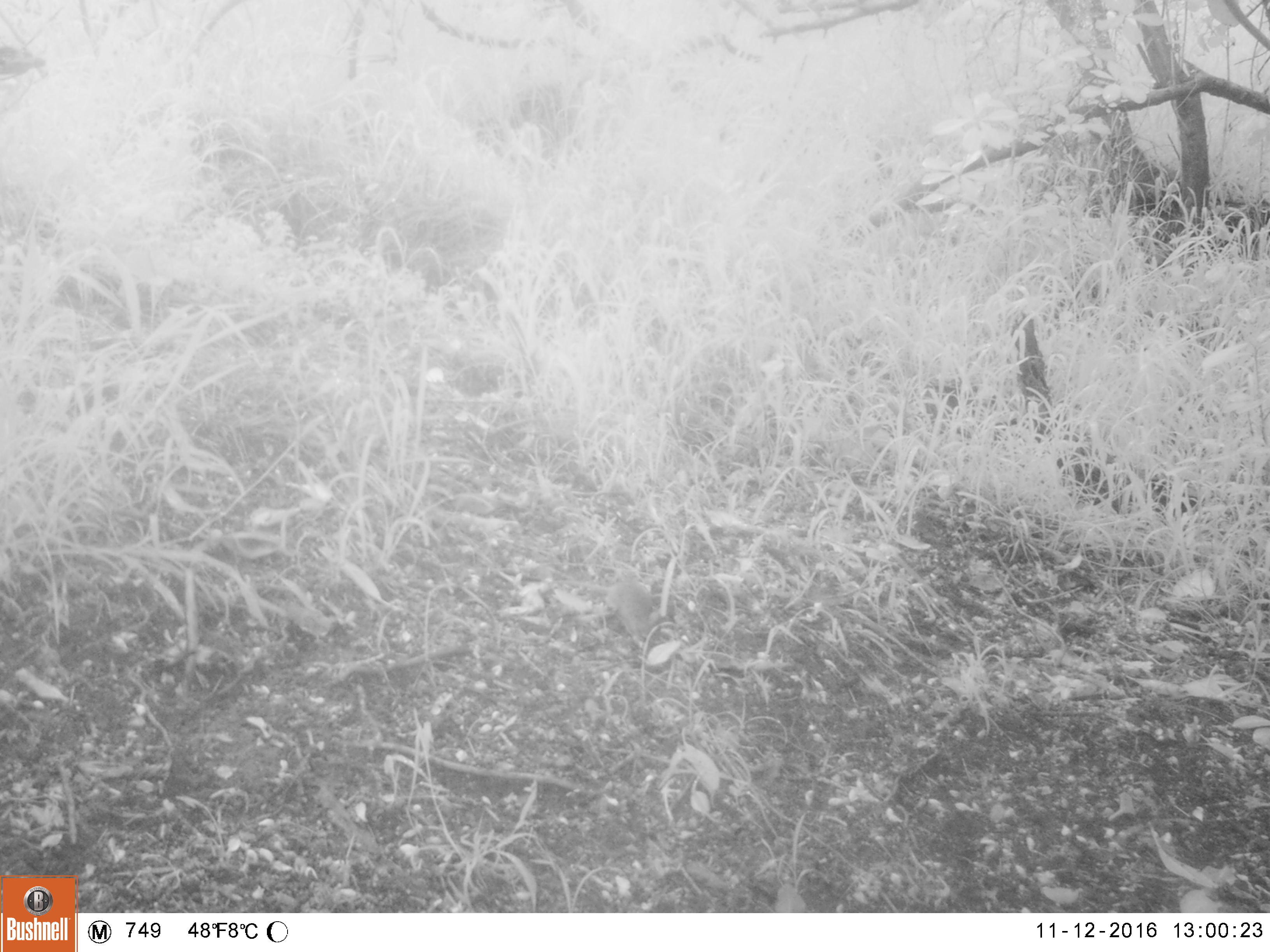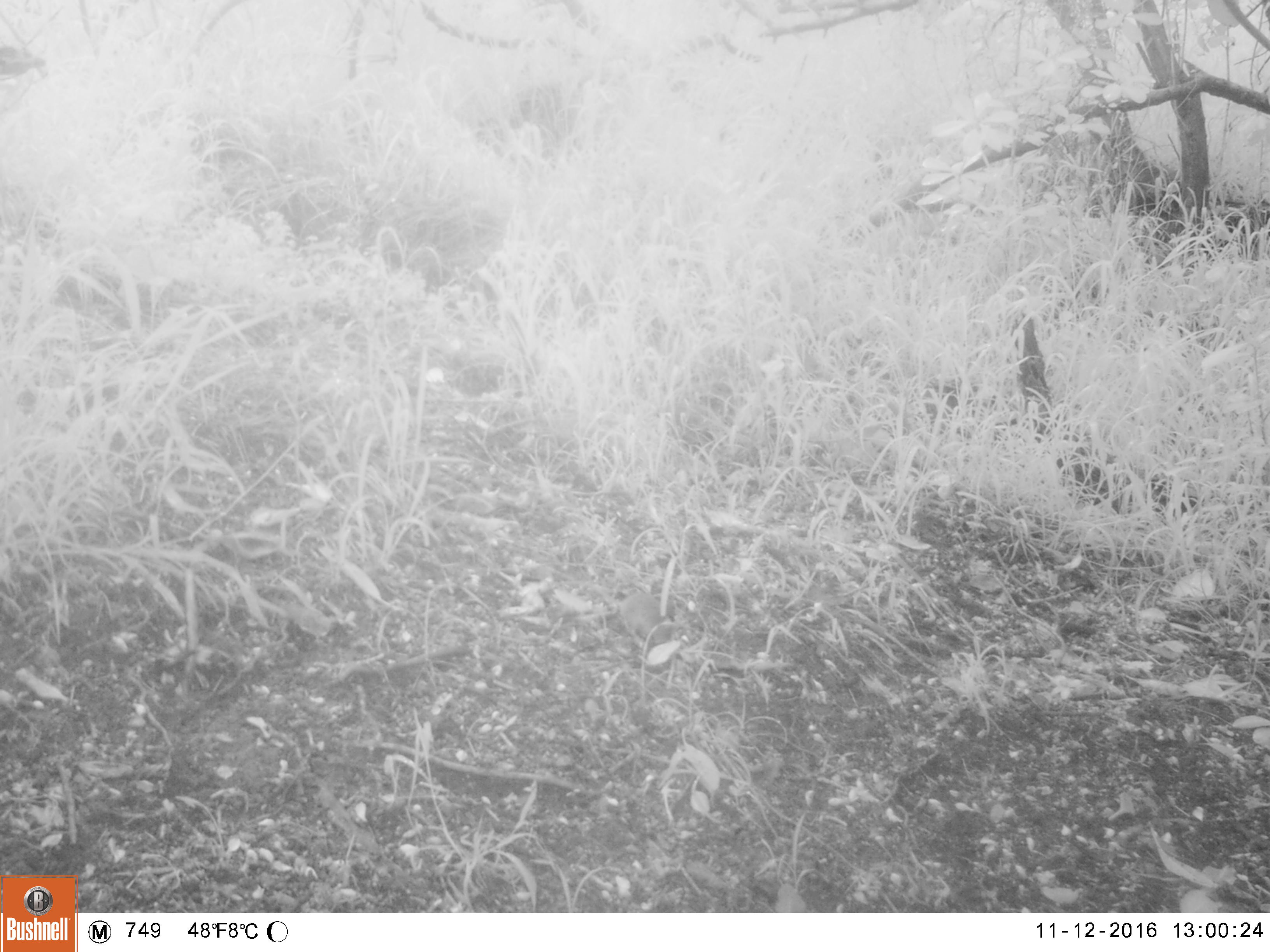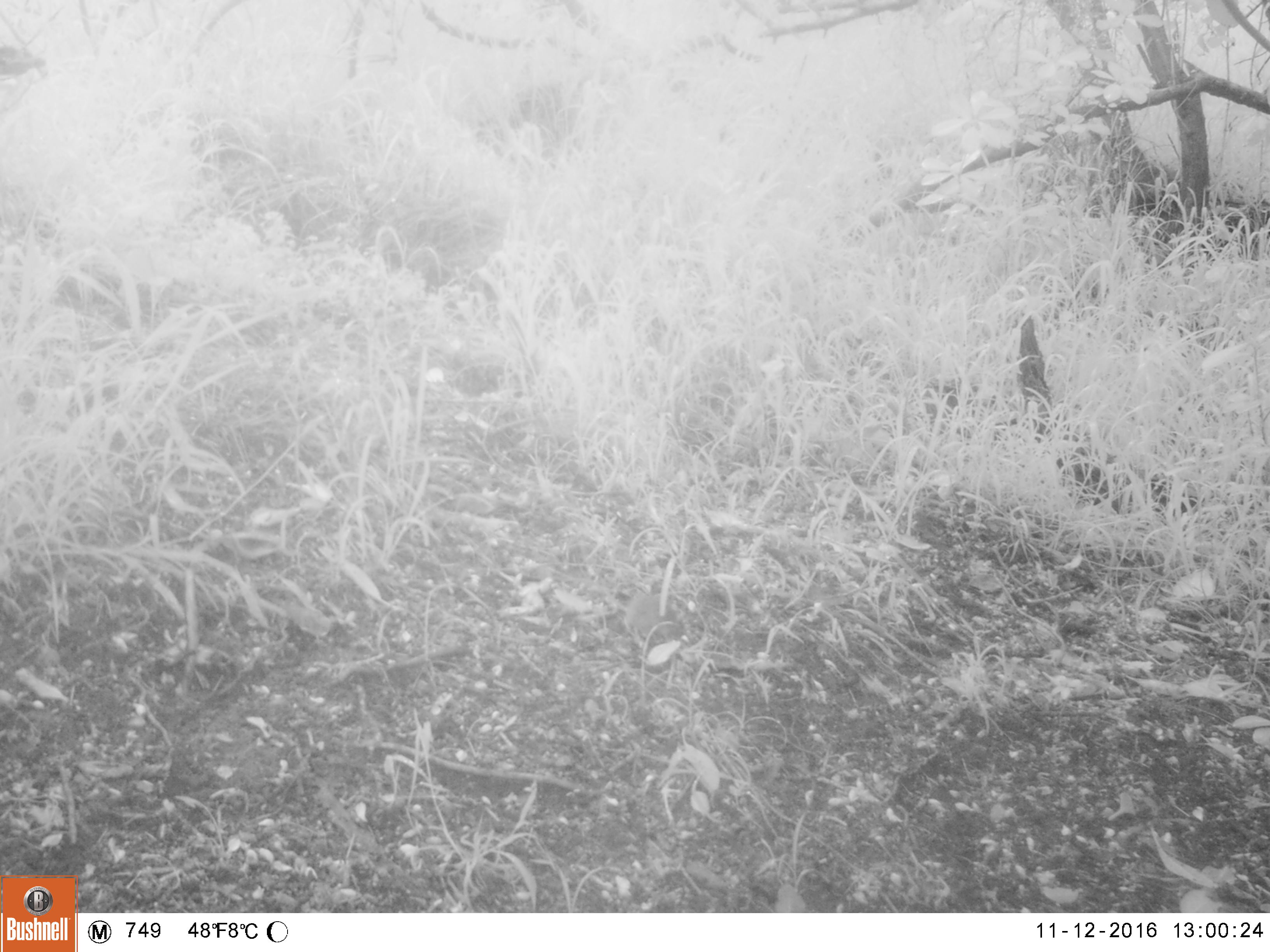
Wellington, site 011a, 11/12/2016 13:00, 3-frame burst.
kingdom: Animalia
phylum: Chordata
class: Mammalia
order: Rodentia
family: Muridae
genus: Mus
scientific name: Mus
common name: mouse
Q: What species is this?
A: Mouse (Mus).